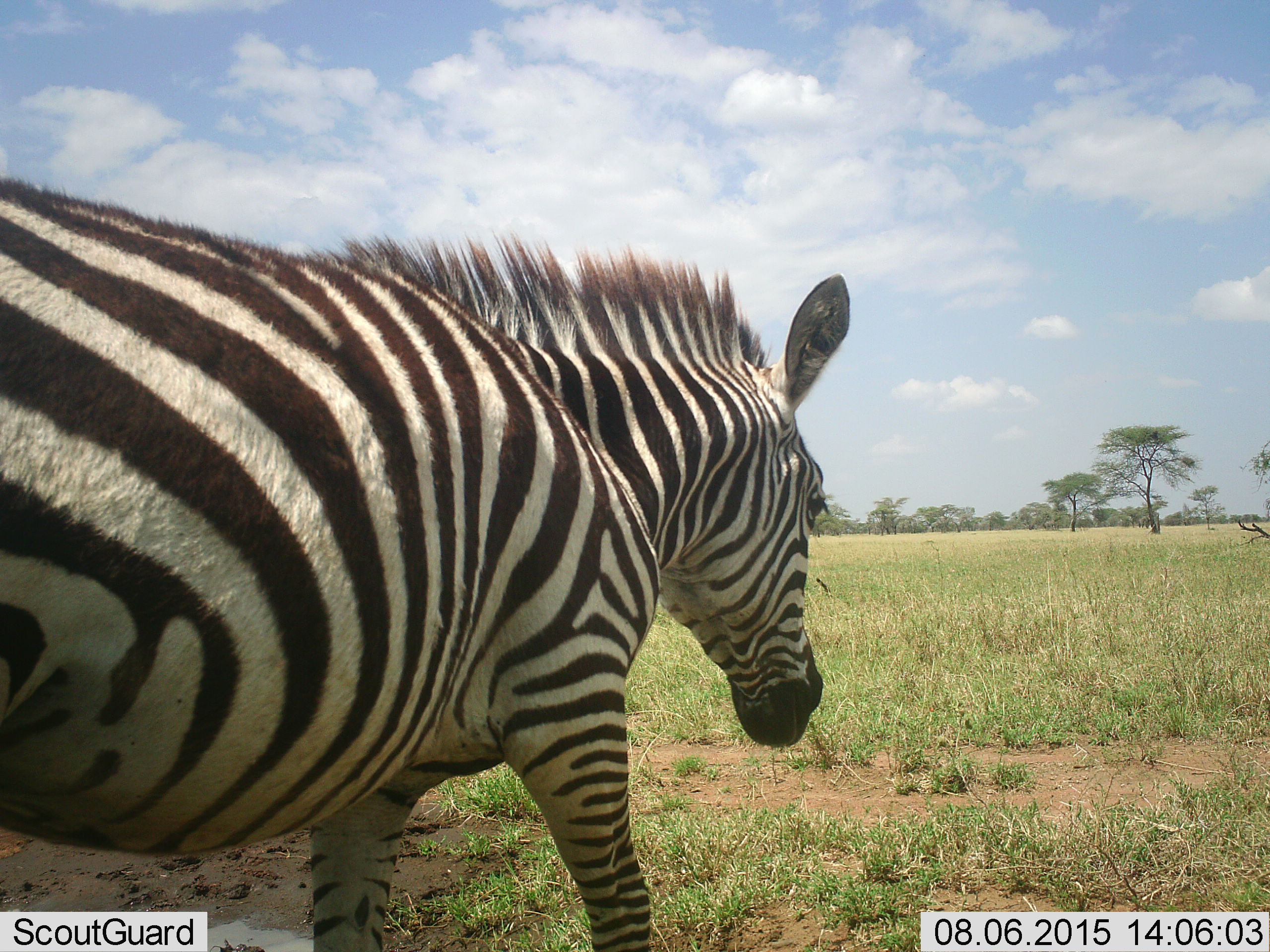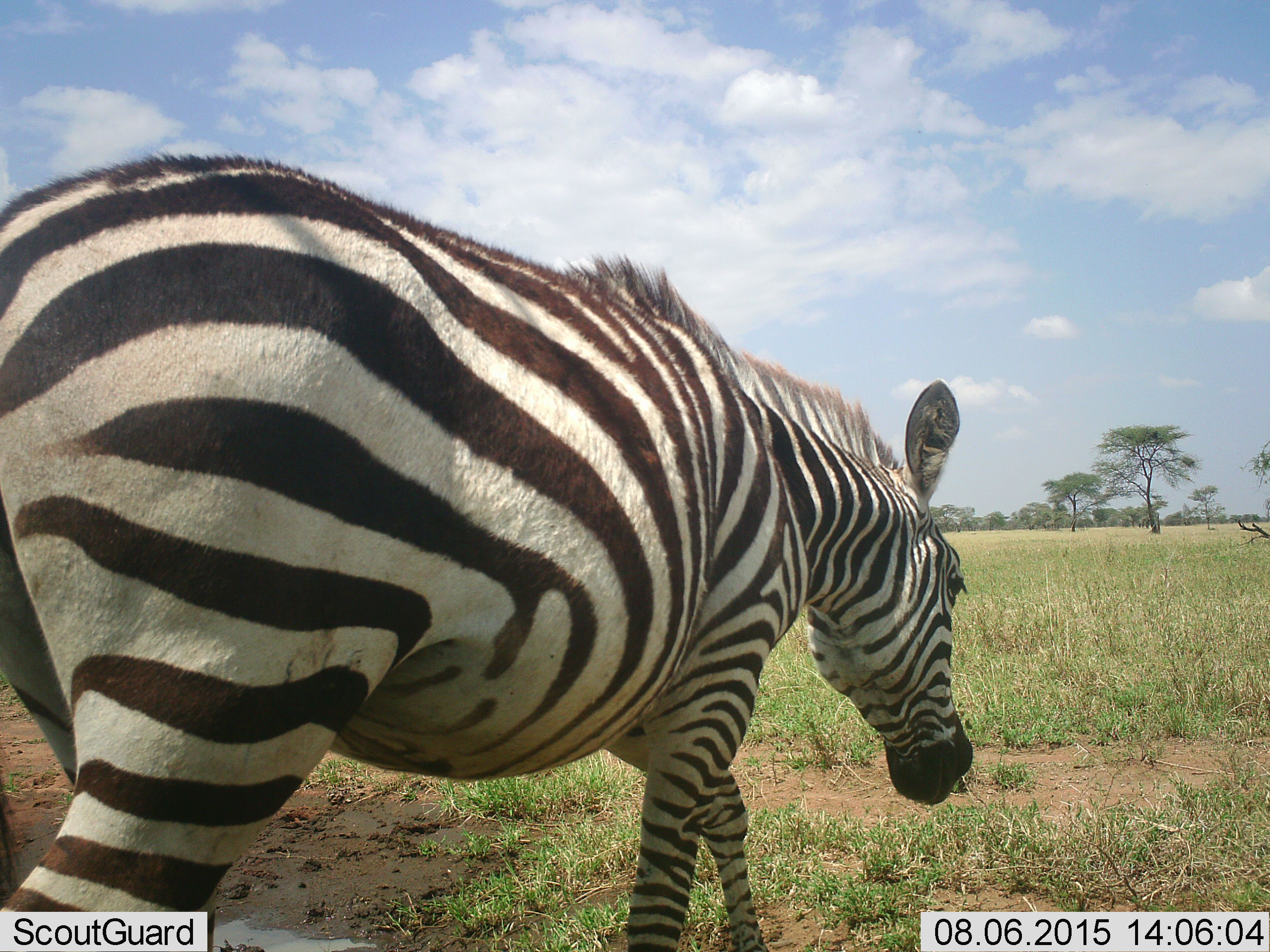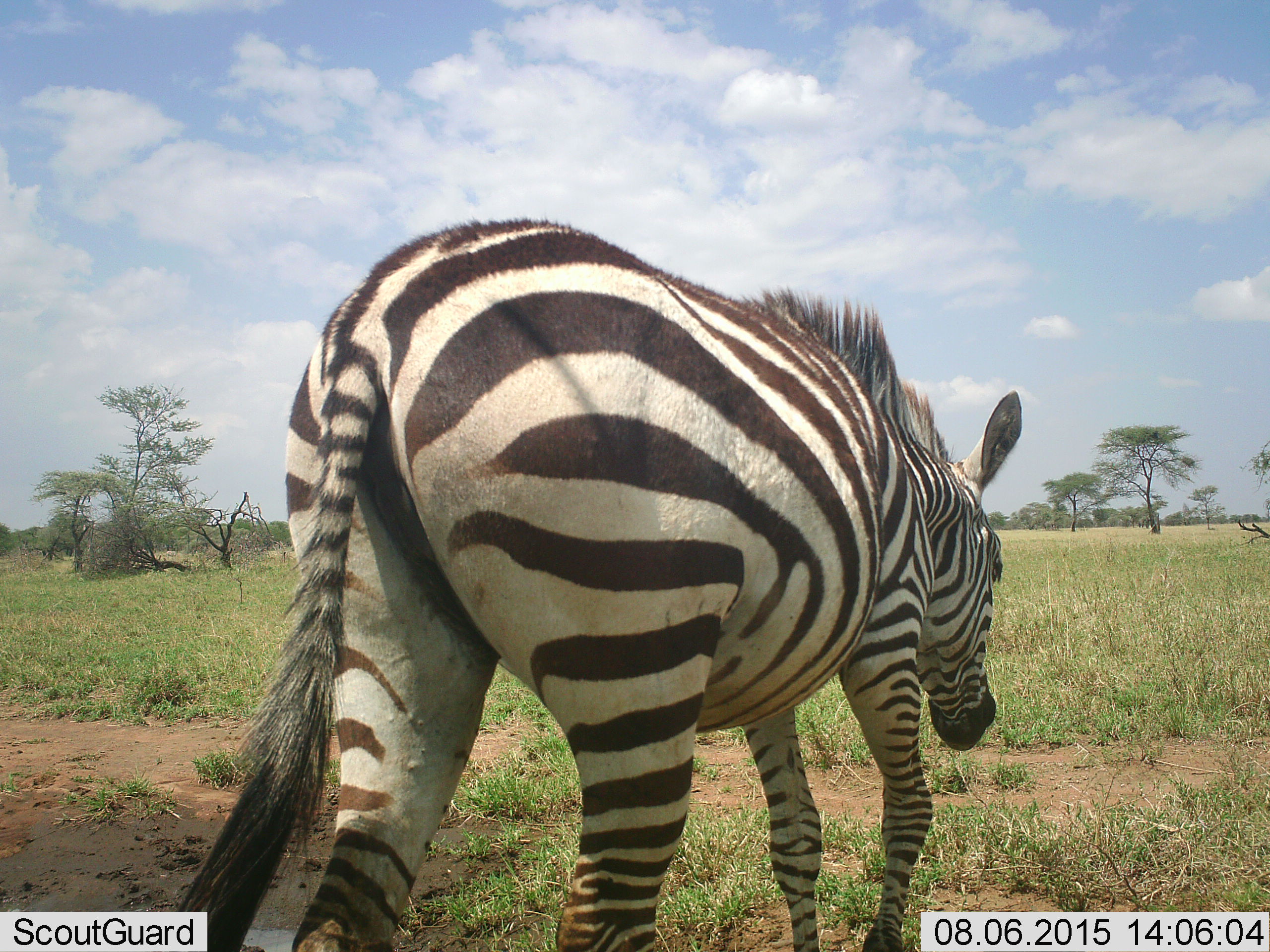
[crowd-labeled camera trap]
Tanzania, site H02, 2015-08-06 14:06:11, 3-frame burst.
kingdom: Animalia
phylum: Chordata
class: Mammalia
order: Perissodactyla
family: Equidae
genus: Equus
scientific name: Equus quagga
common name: plains zebra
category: zebra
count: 1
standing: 20%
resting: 0%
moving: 80%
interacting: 0%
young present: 0%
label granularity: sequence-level